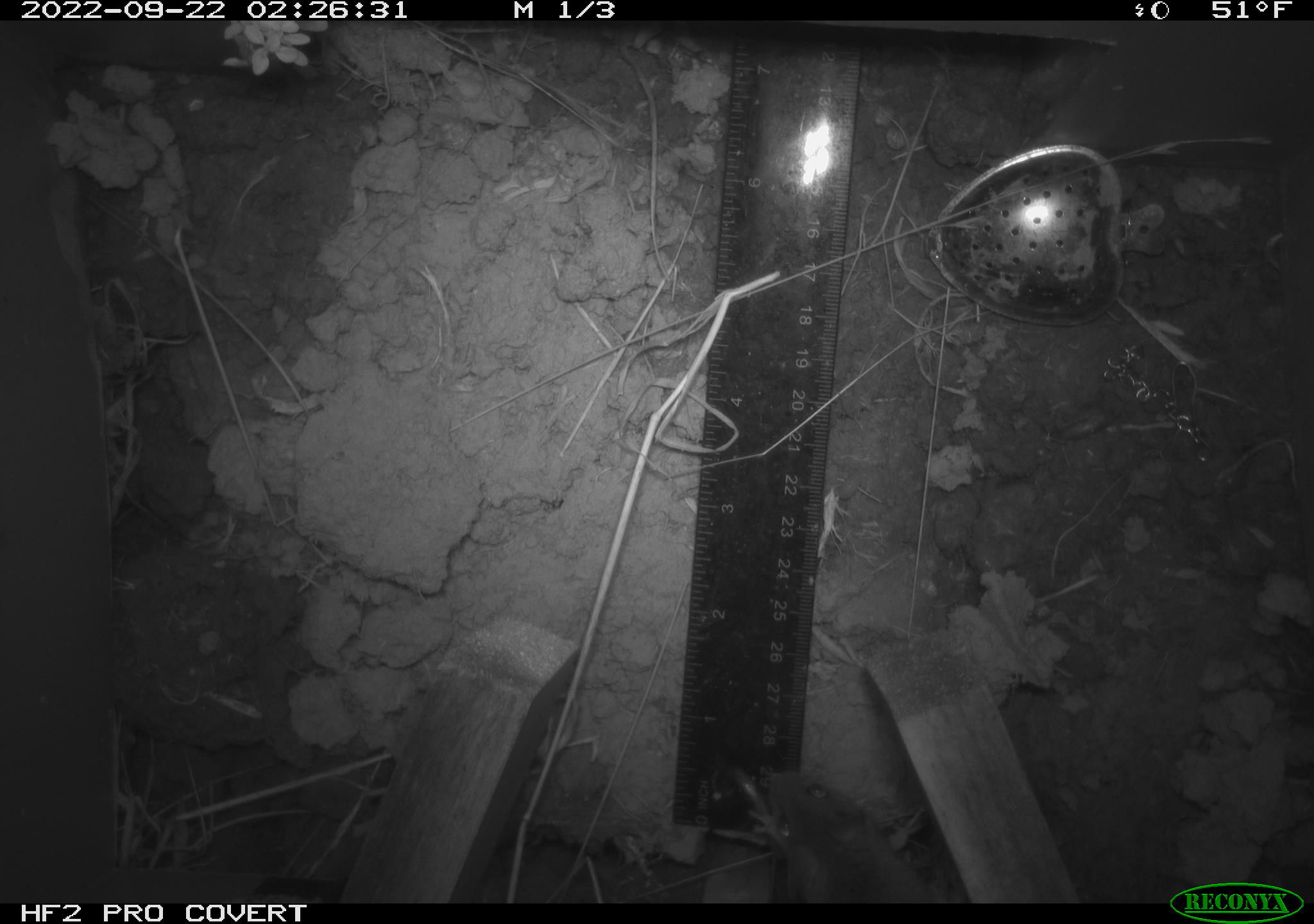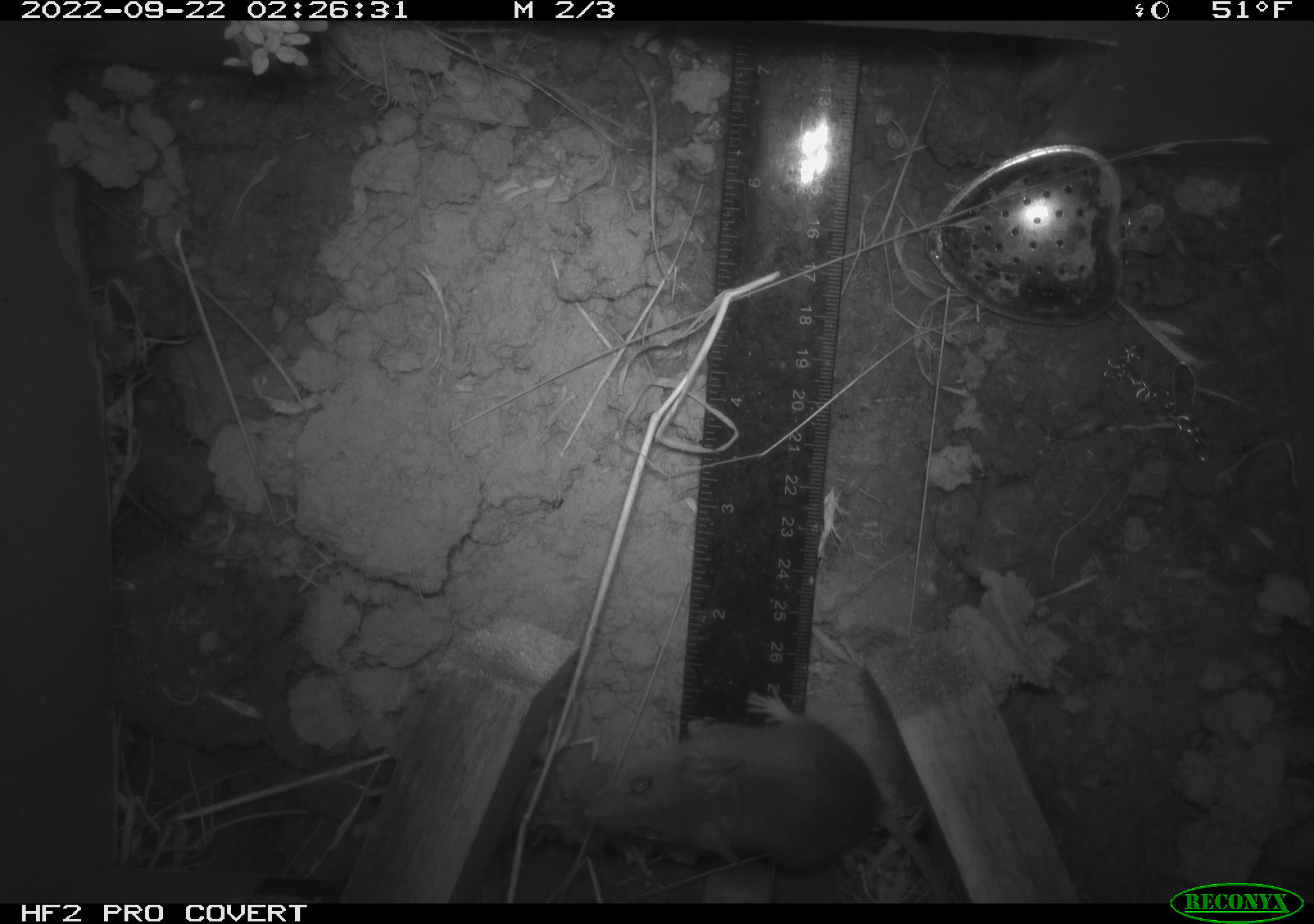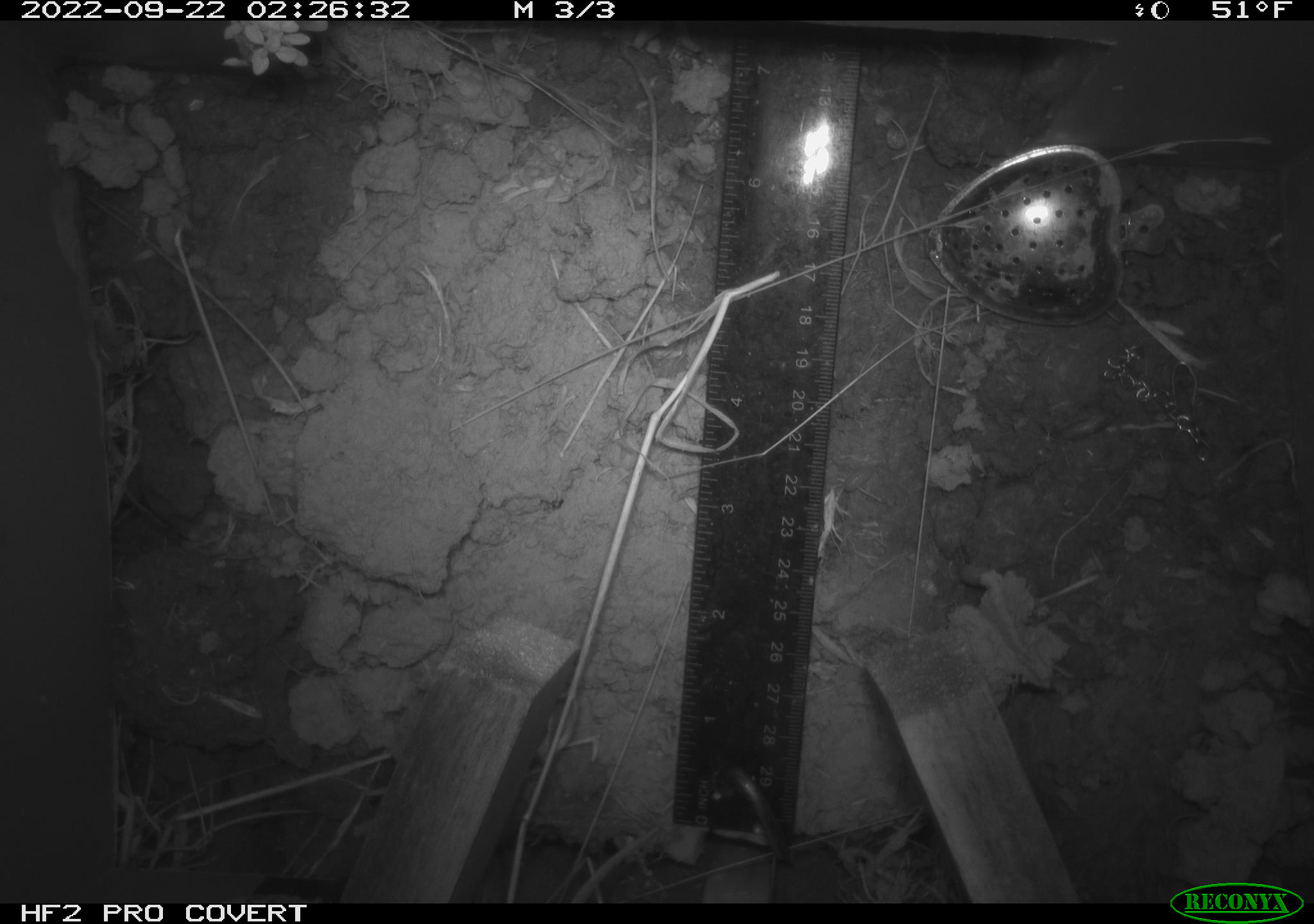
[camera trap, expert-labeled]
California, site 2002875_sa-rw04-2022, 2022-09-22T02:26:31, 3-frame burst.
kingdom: Animalia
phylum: Chordata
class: Mammalia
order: Rodentia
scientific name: Rodentia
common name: mouse species